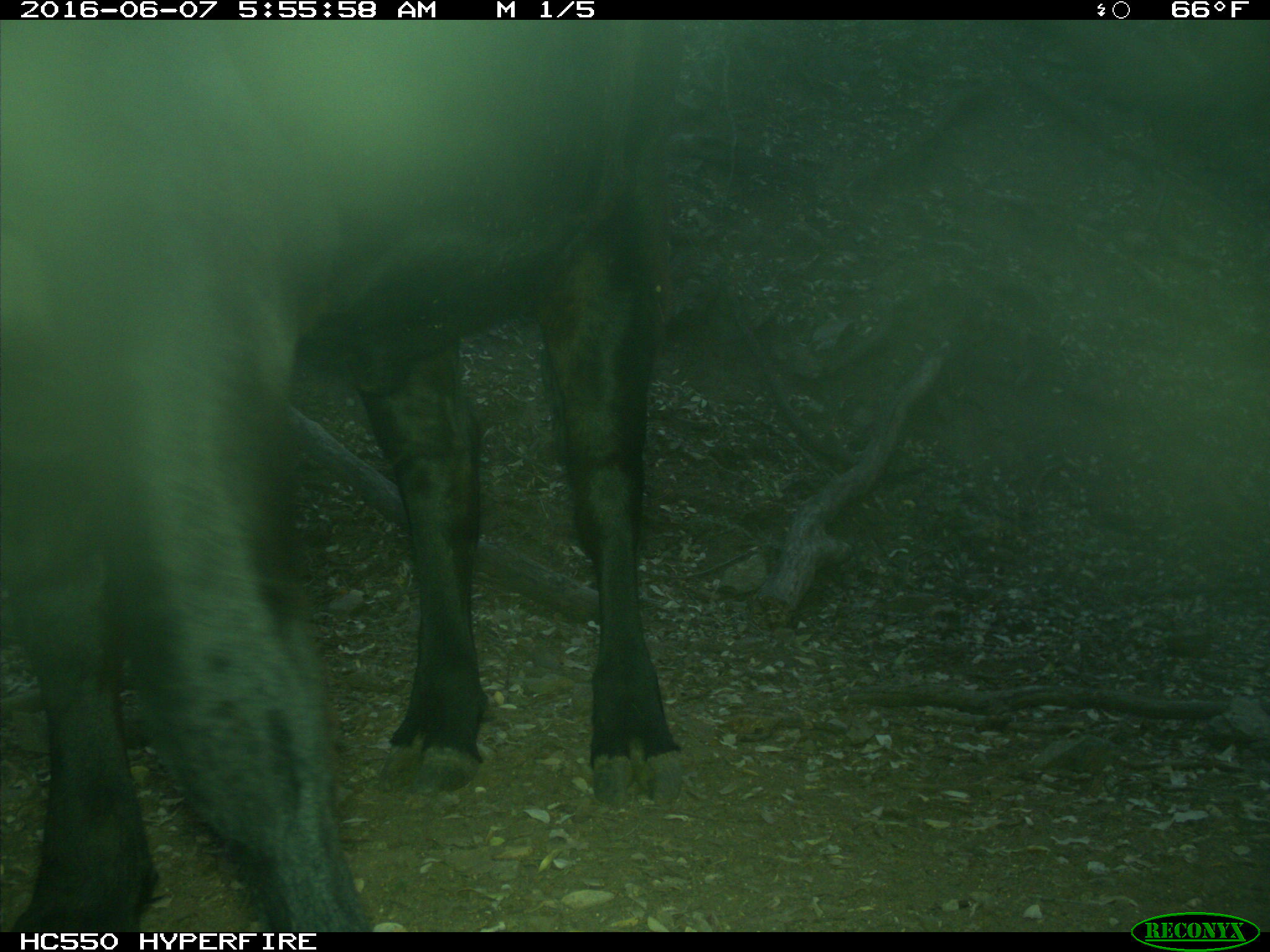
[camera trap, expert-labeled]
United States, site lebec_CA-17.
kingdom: Animalia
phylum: Chordata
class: Mammalia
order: Artiodactyla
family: Bovidae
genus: Bos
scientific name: Bos taurus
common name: domestic cow